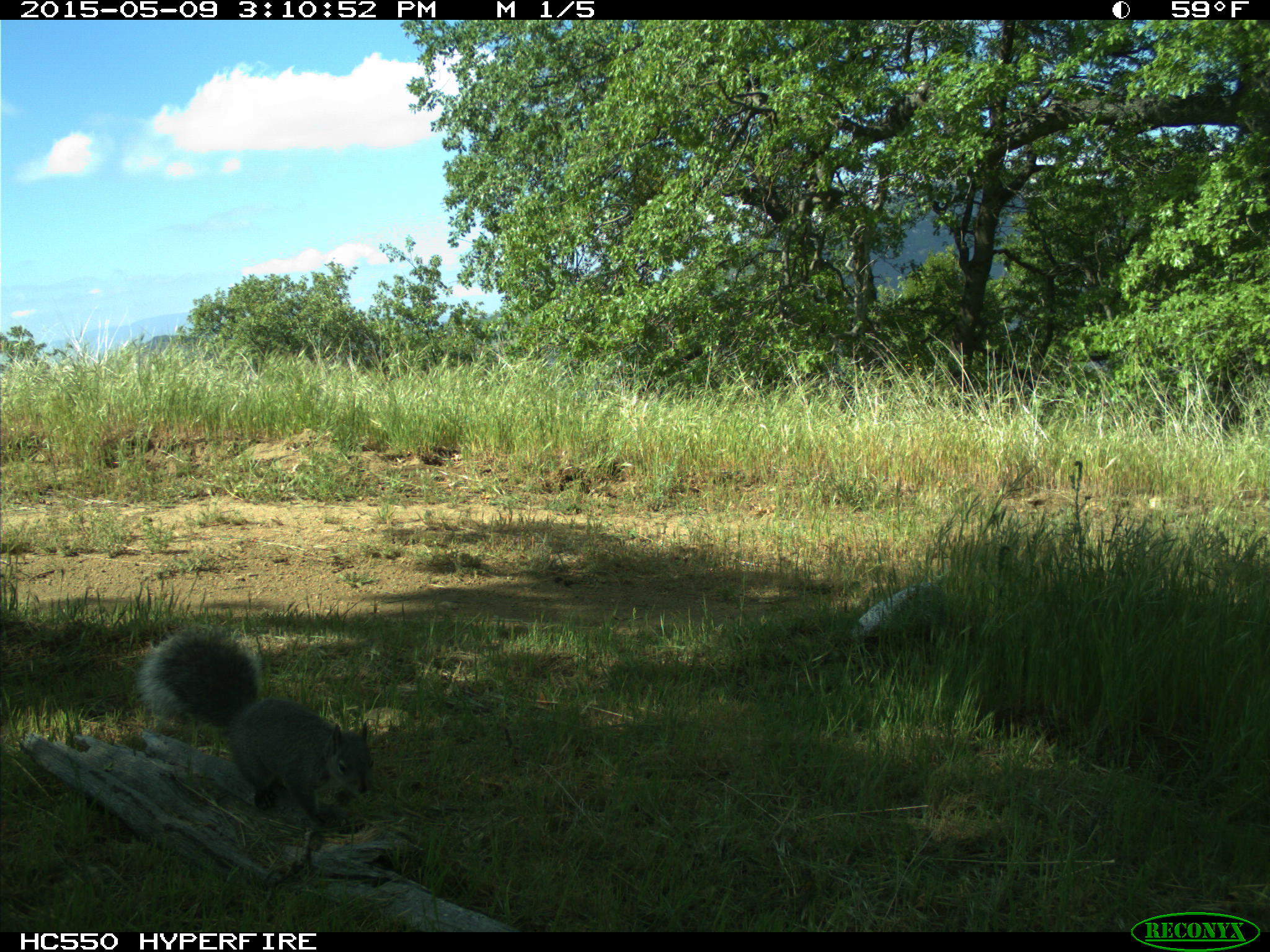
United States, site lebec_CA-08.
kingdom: Animalia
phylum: Chordata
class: Mammalia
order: Rodentia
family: Sciuridae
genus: Sciurus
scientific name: Sciurus carolinensis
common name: eastern gray squirrel